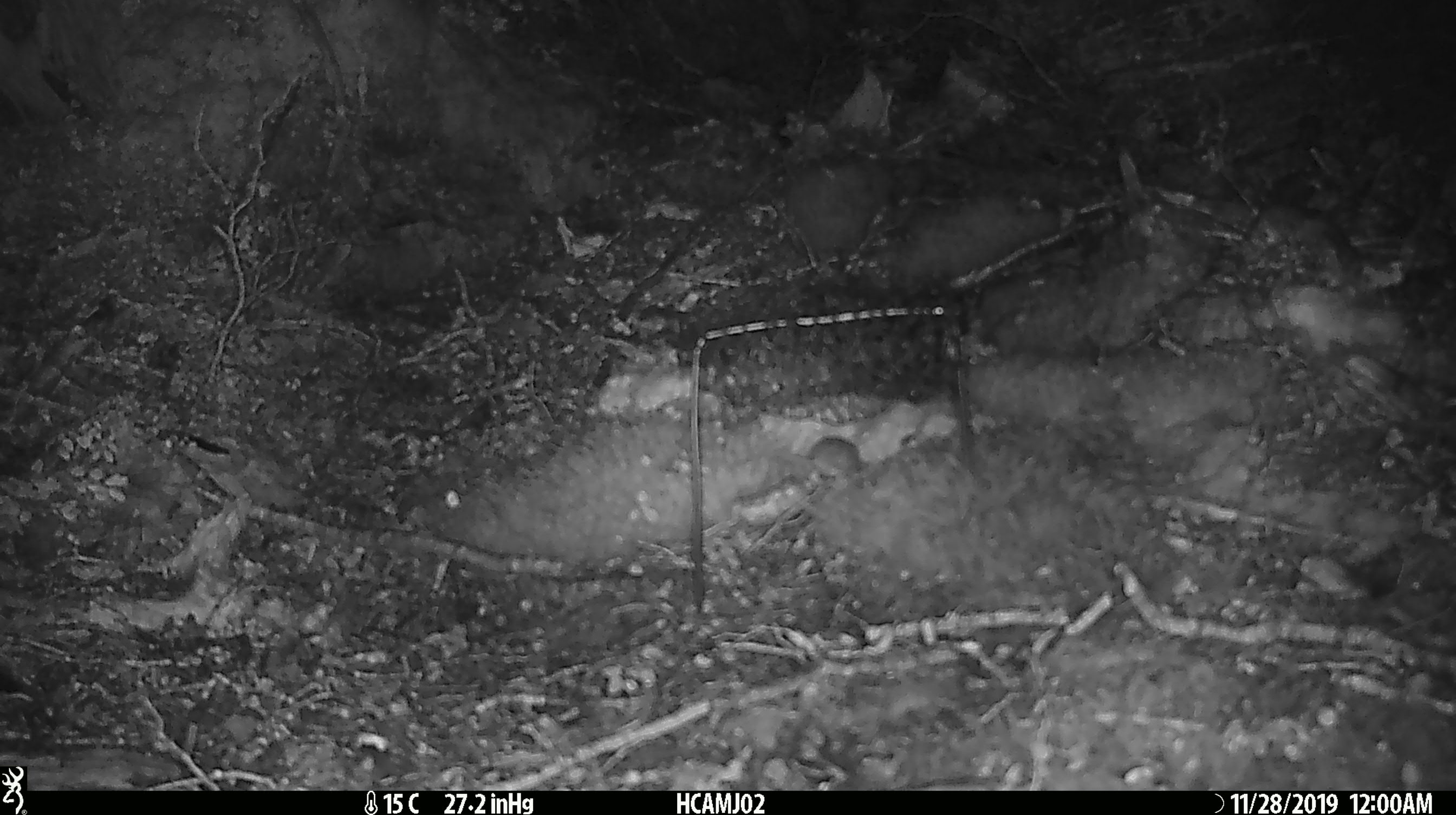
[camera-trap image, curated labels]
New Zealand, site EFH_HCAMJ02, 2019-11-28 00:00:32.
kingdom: Animalia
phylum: Chordata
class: Mammalia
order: Rodentia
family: Muridae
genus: Mus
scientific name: Mus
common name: mouse